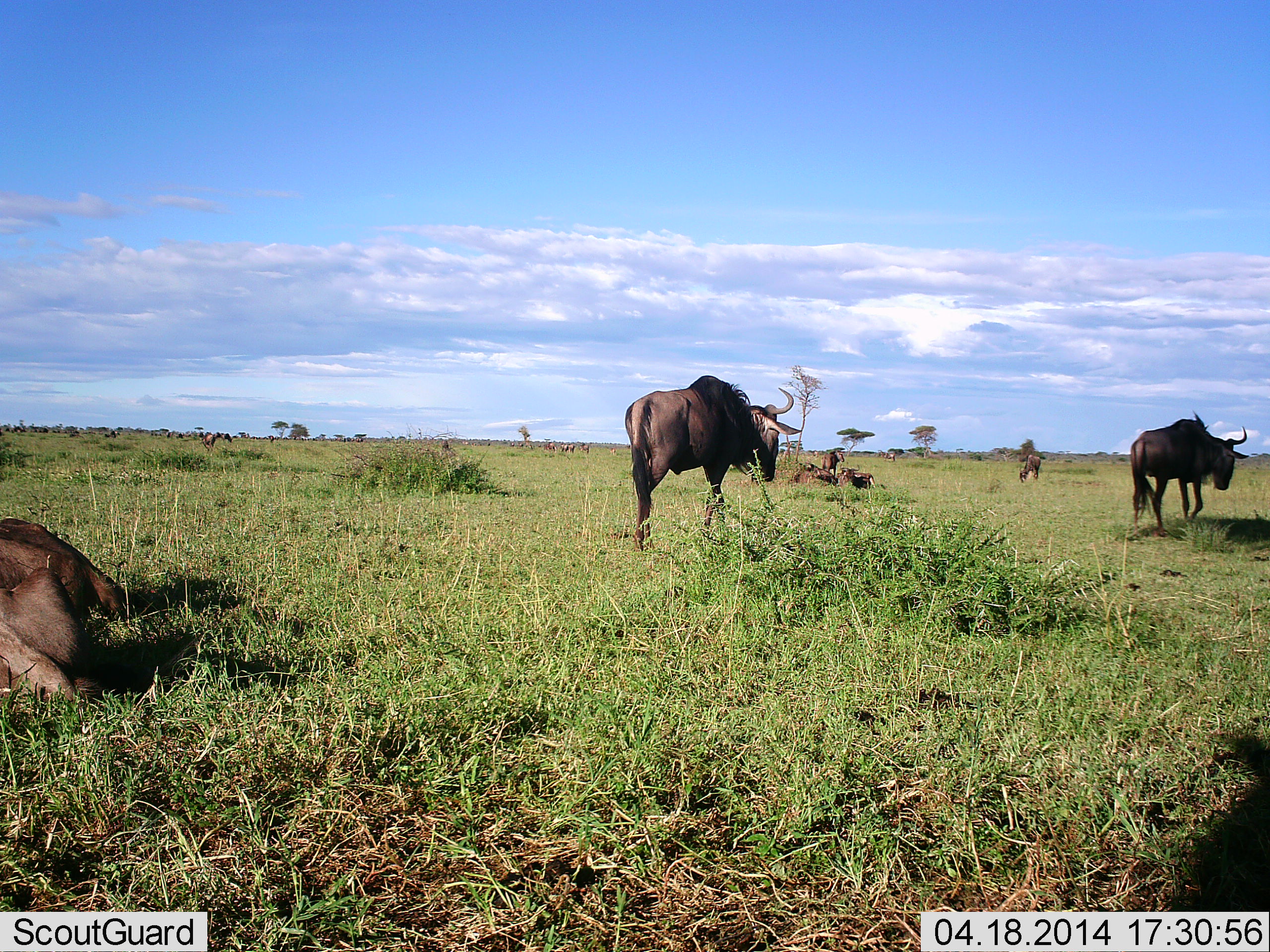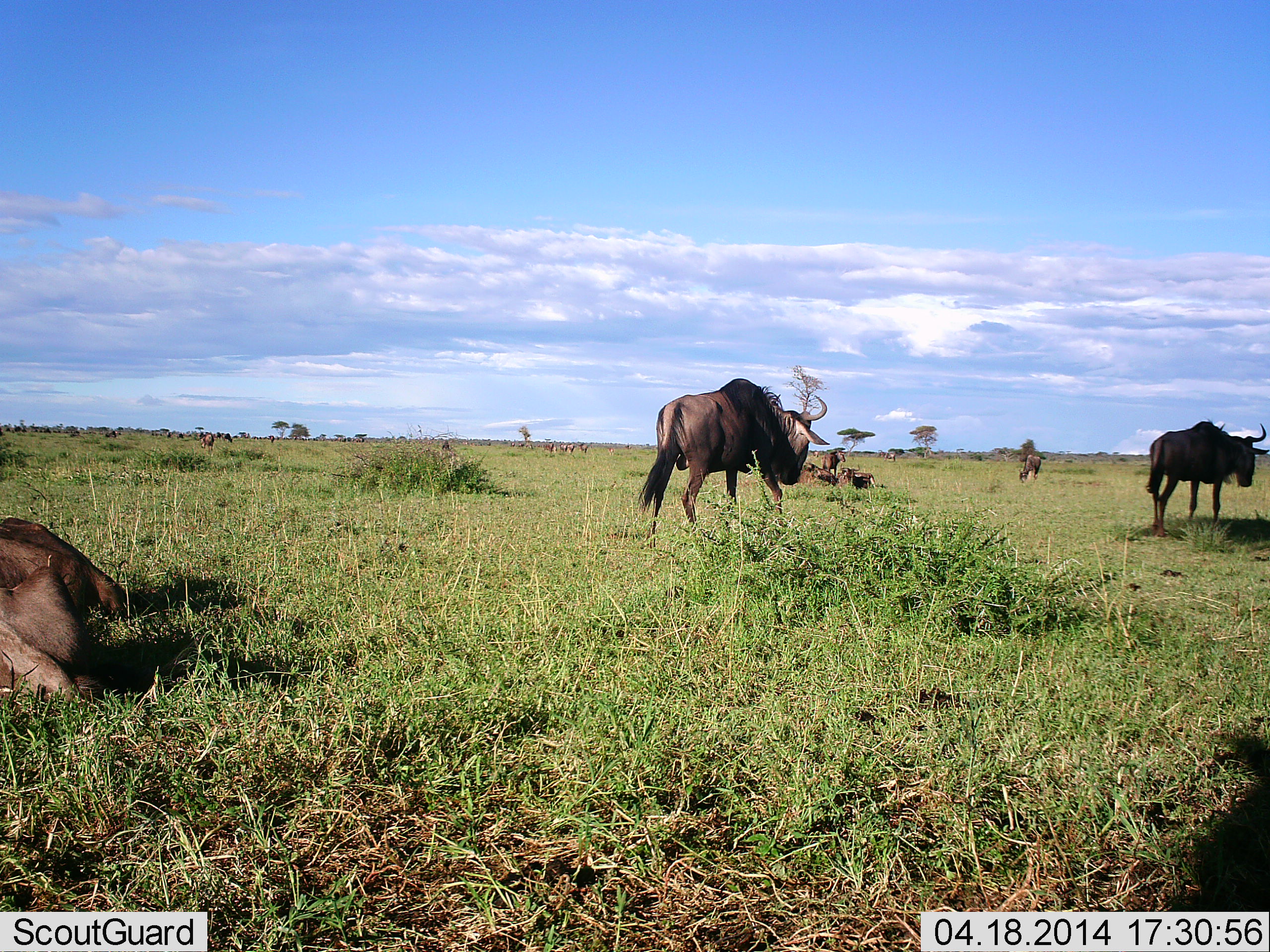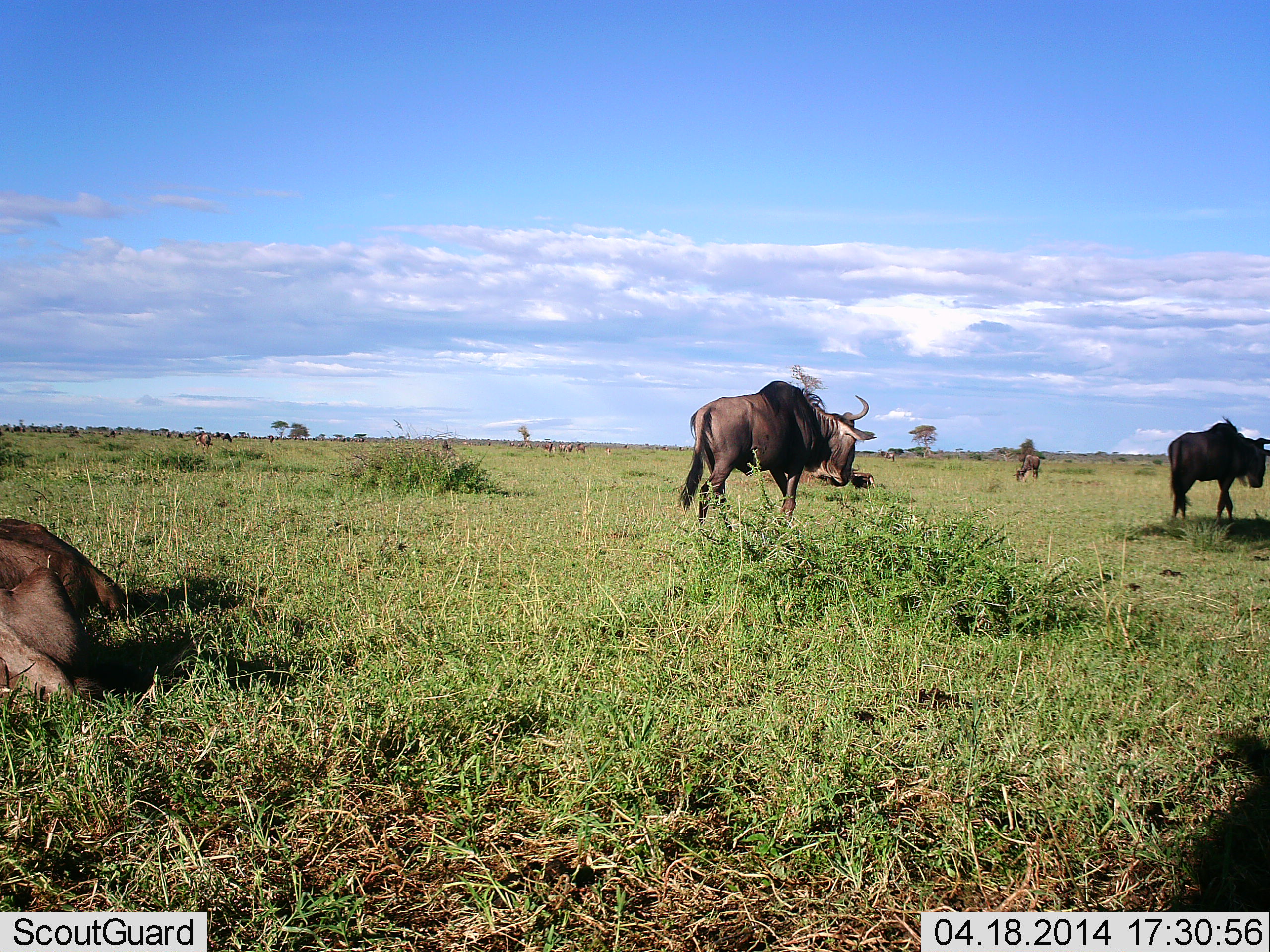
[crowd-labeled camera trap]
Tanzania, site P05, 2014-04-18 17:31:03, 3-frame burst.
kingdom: Animalia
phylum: Chordata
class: Mammalia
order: Artiodactyla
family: Bovidae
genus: Connochaetes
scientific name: Connochaetes taurinus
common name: blue wildebeest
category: wildebeest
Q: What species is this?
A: Wildebeest (blue wildebeest) (Connochaetes taurinus).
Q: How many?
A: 8.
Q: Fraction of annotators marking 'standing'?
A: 10%.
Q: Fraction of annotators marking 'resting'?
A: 90%.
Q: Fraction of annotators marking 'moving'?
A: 80%.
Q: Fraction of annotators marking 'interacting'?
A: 0%.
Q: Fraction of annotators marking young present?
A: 0%.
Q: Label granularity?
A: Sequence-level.